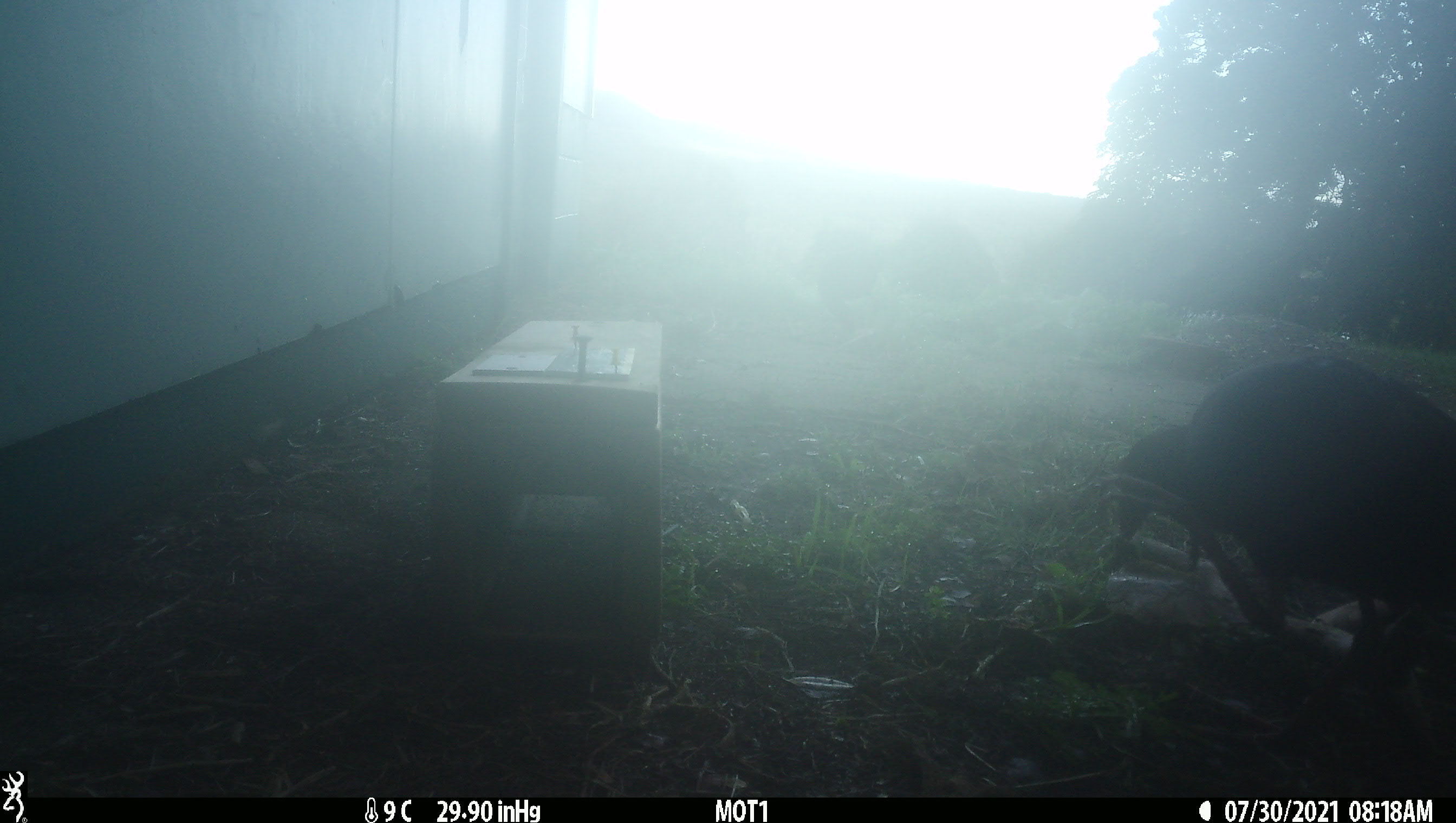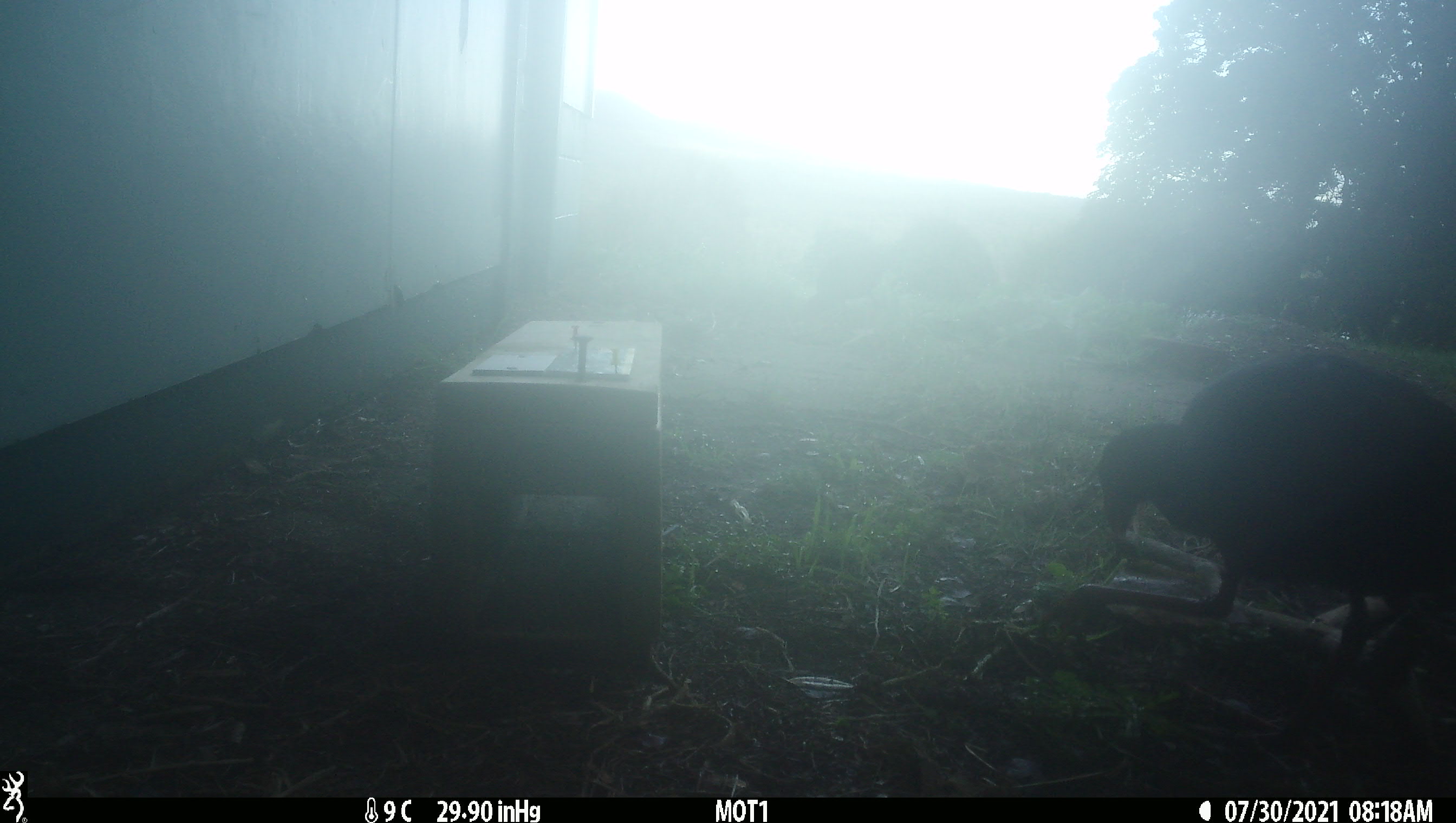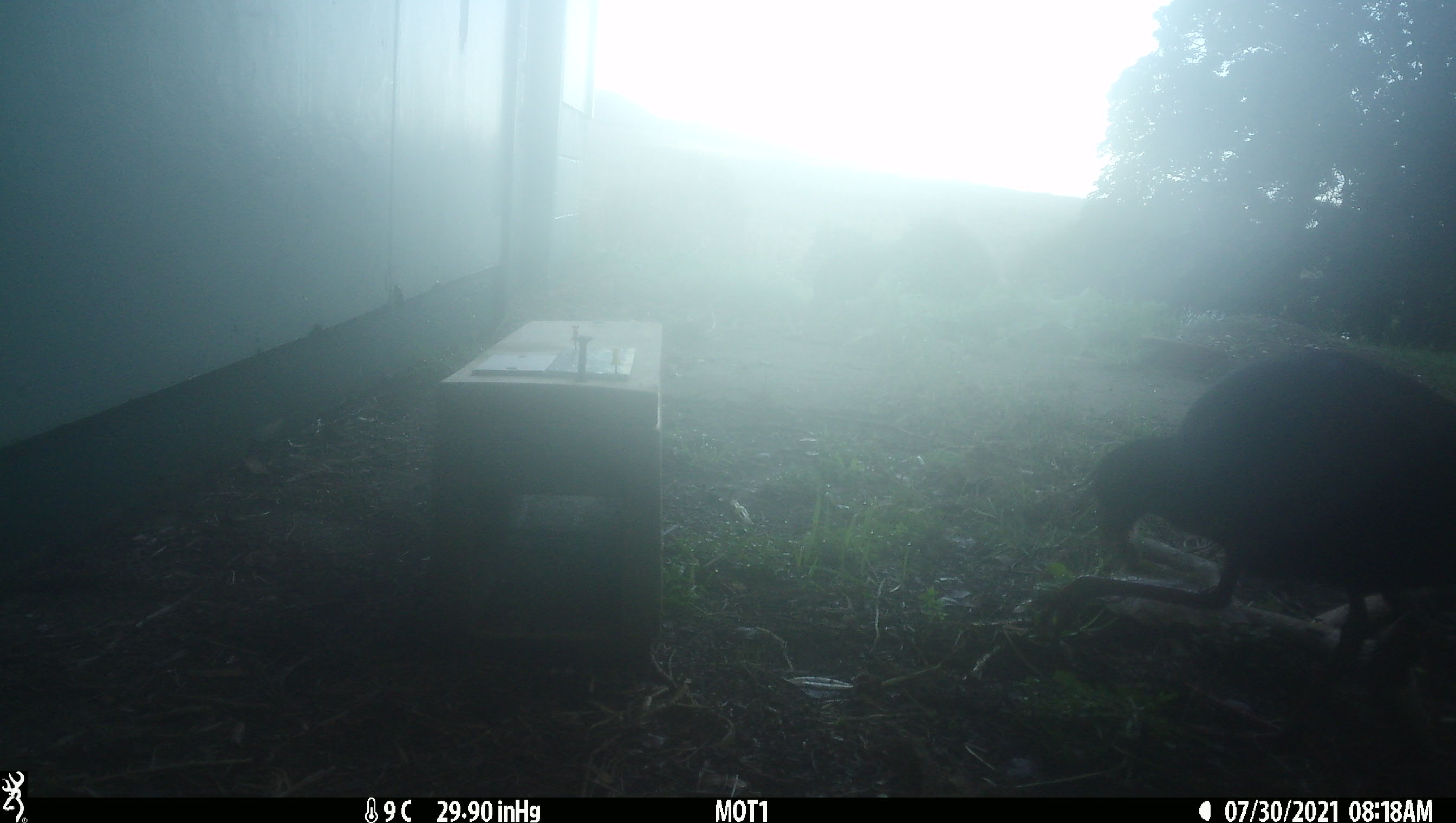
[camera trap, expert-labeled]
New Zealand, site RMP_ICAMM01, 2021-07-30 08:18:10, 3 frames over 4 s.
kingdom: Animalia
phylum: Chordata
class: Aves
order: Gruiformes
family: Rallidae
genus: Porphyrio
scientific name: Porphyrio melanotus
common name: australasian swamphen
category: pukeko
Pukeko (australasian swamphen) (Porphyrio melanotus).